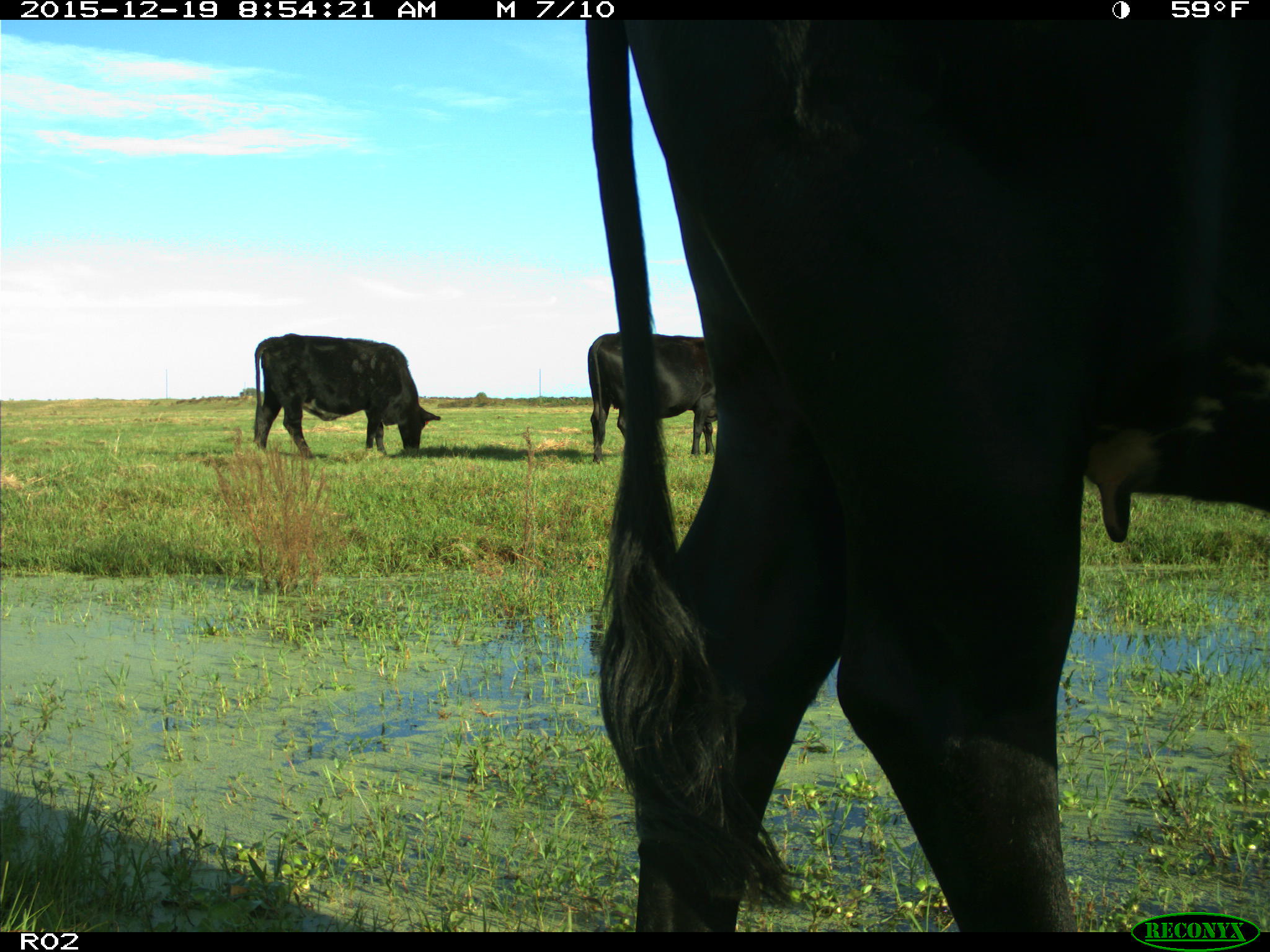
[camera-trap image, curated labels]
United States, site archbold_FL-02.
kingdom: Animalia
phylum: Chordata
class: Mammalia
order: Artiodactyla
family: Bovidae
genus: Bos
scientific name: Bos taurus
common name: domestic cow